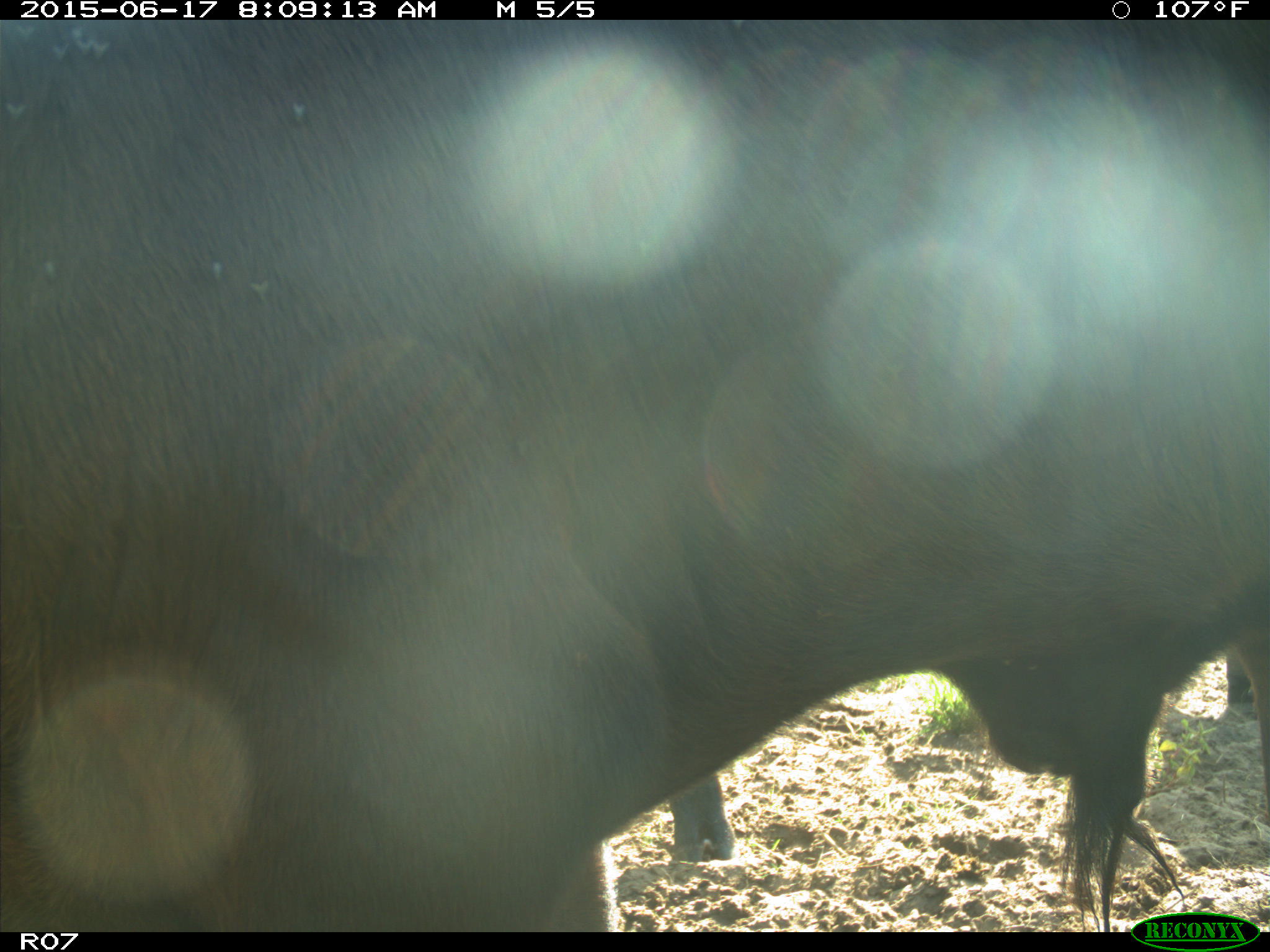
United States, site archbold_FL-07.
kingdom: Animalia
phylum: Chordata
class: Mammalia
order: Artiodactyla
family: Bovidae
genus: Bos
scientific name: Bos taurus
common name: domestic cow